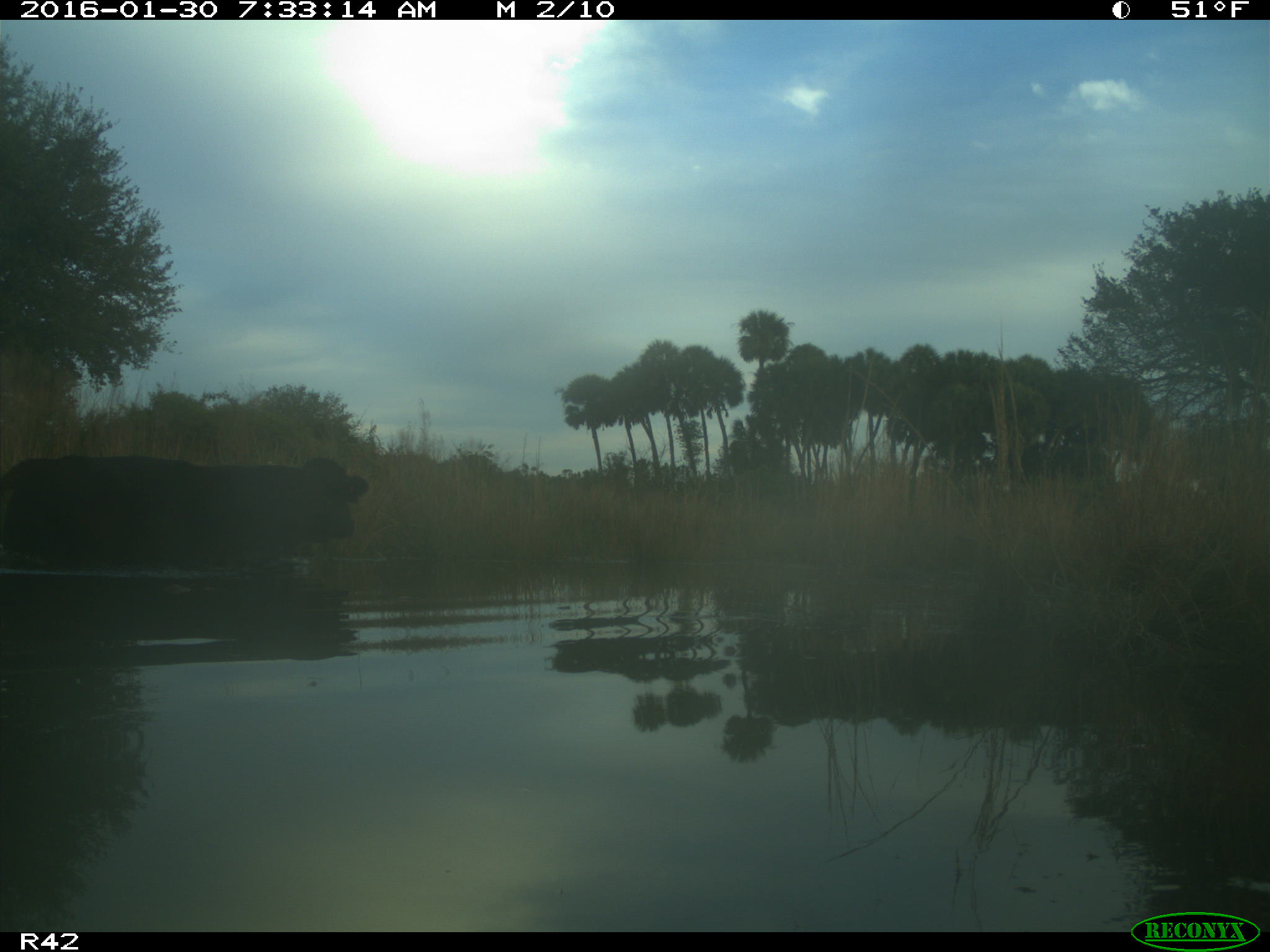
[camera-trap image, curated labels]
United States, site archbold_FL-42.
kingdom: Animalia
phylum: Chordata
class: Mammalia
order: Artiodactyla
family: Bovidae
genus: Bos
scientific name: Bos taurus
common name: domestic cow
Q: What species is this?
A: Bos taurus (domestic cow).